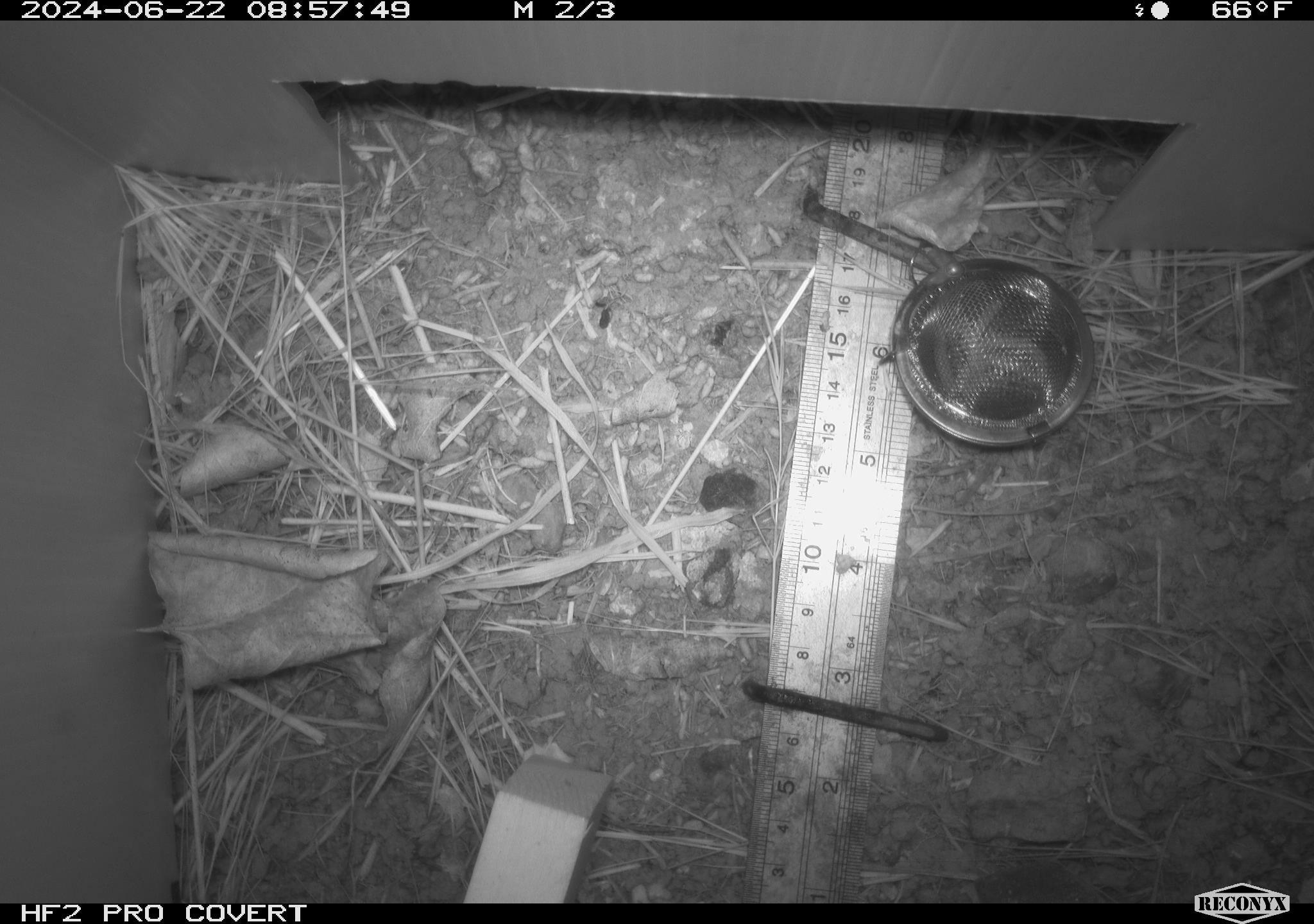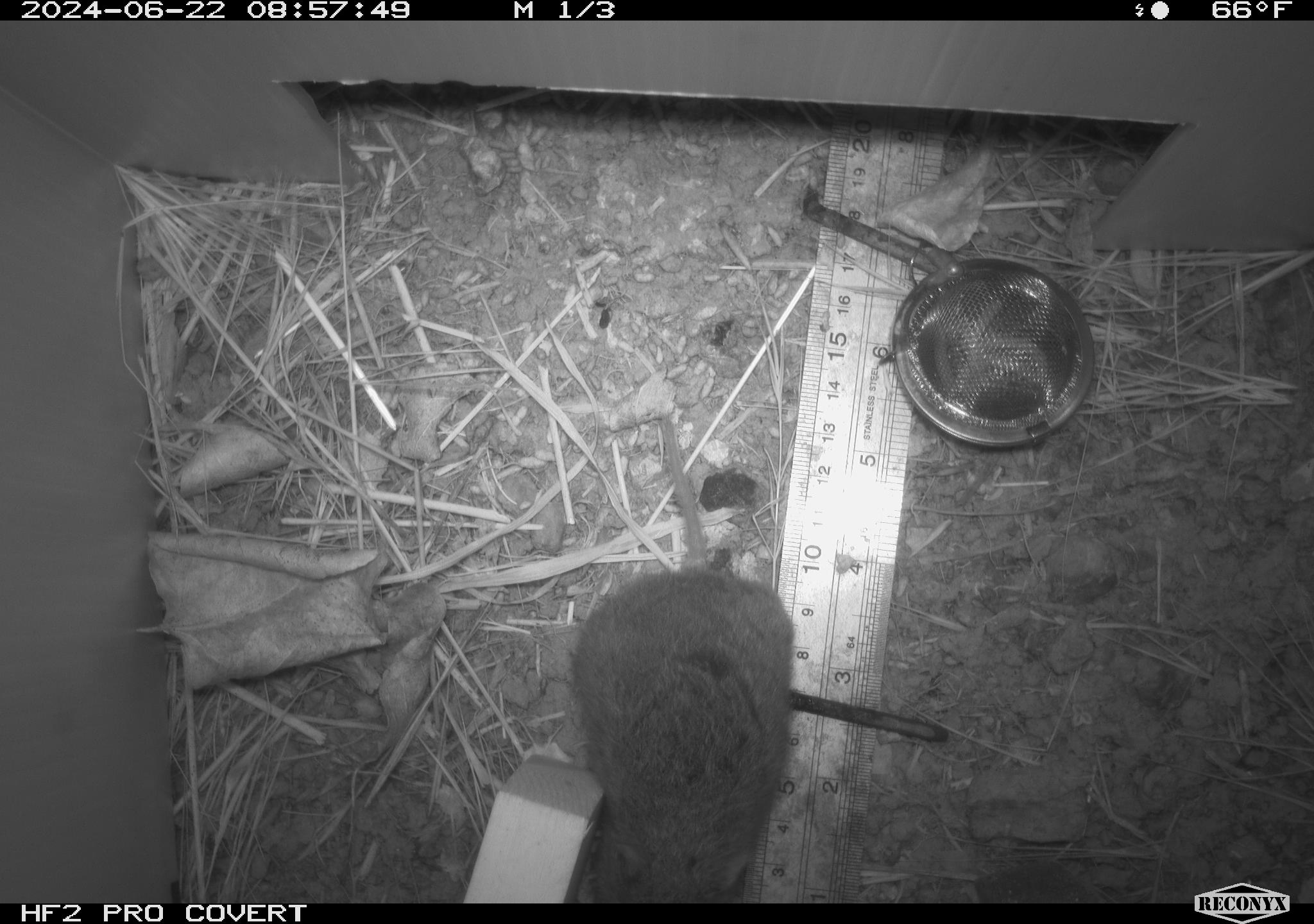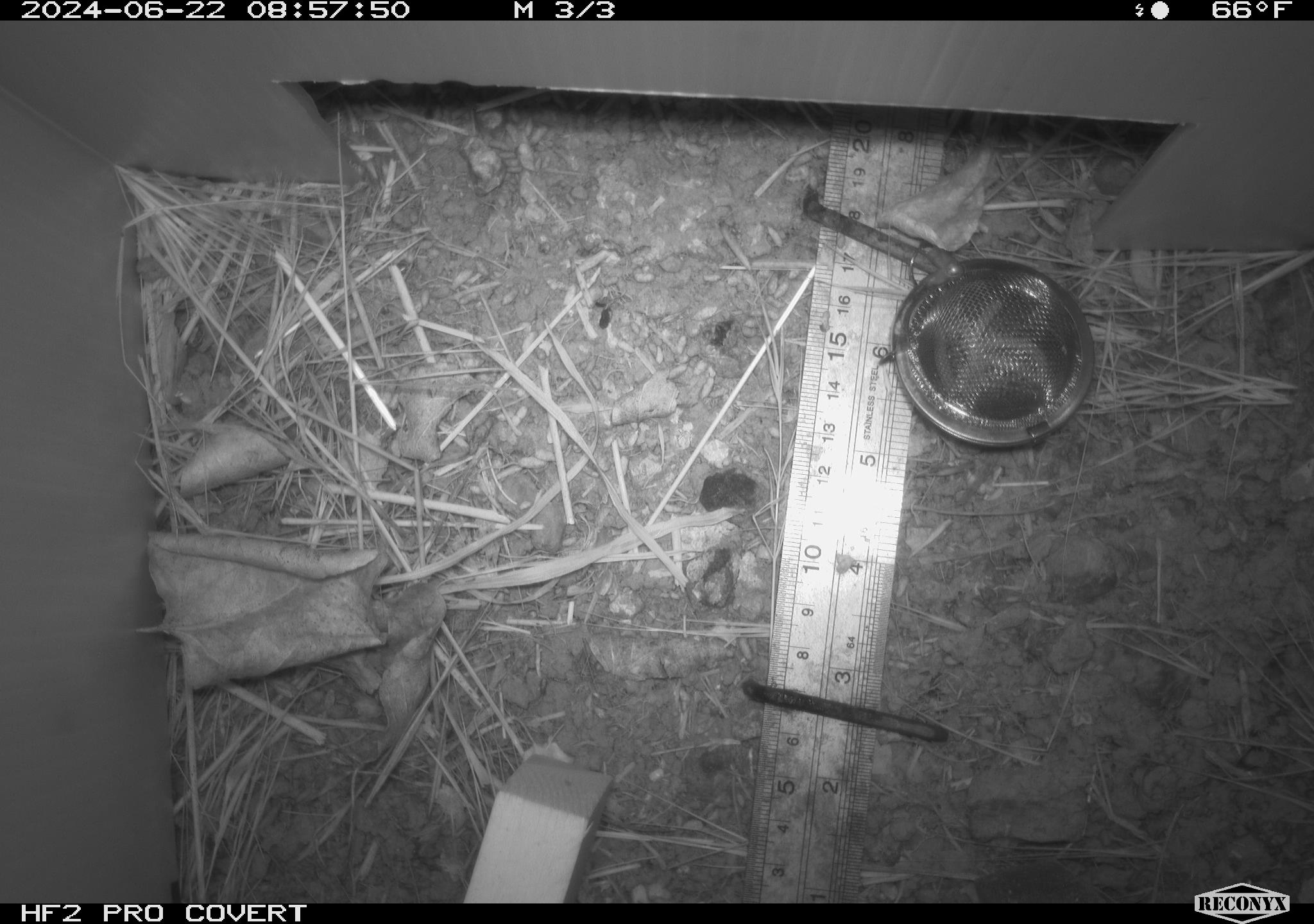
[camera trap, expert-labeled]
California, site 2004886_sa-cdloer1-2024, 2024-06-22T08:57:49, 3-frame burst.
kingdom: Animalia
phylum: Chordata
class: Mammalia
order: Rodentia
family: Cricetidae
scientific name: Arvicolinae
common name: voles, lemmings, and muskrats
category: arvicolinae subfamily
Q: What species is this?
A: Arvicolinae subfamily (voles, lemmings, and muskrats) (Arvicolinae).